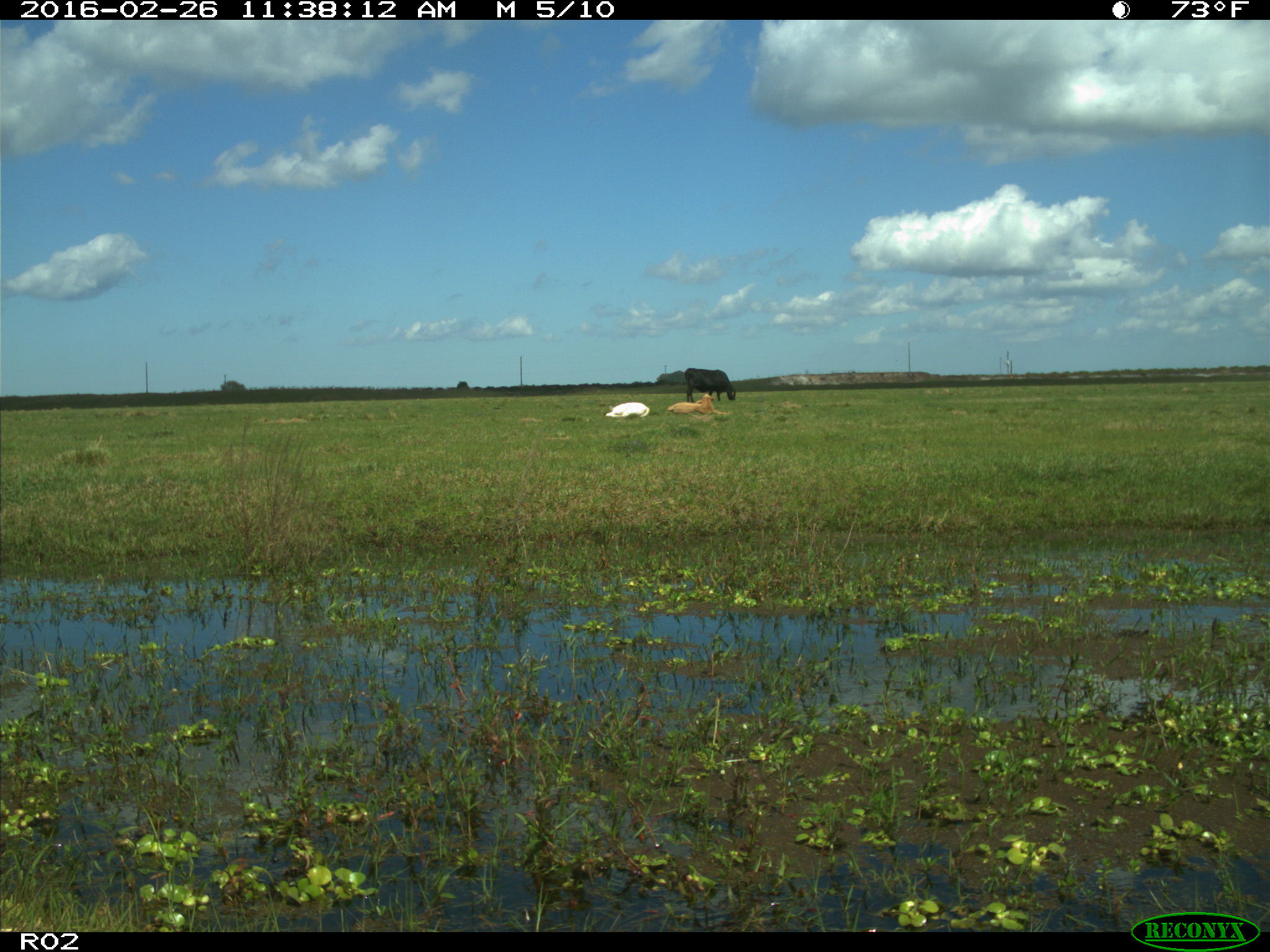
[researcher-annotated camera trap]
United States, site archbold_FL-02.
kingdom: Animalia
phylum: Chordata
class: Mammalia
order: Artiodactyla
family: Bovidae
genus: Bos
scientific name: Bos taurus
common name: domestic cow